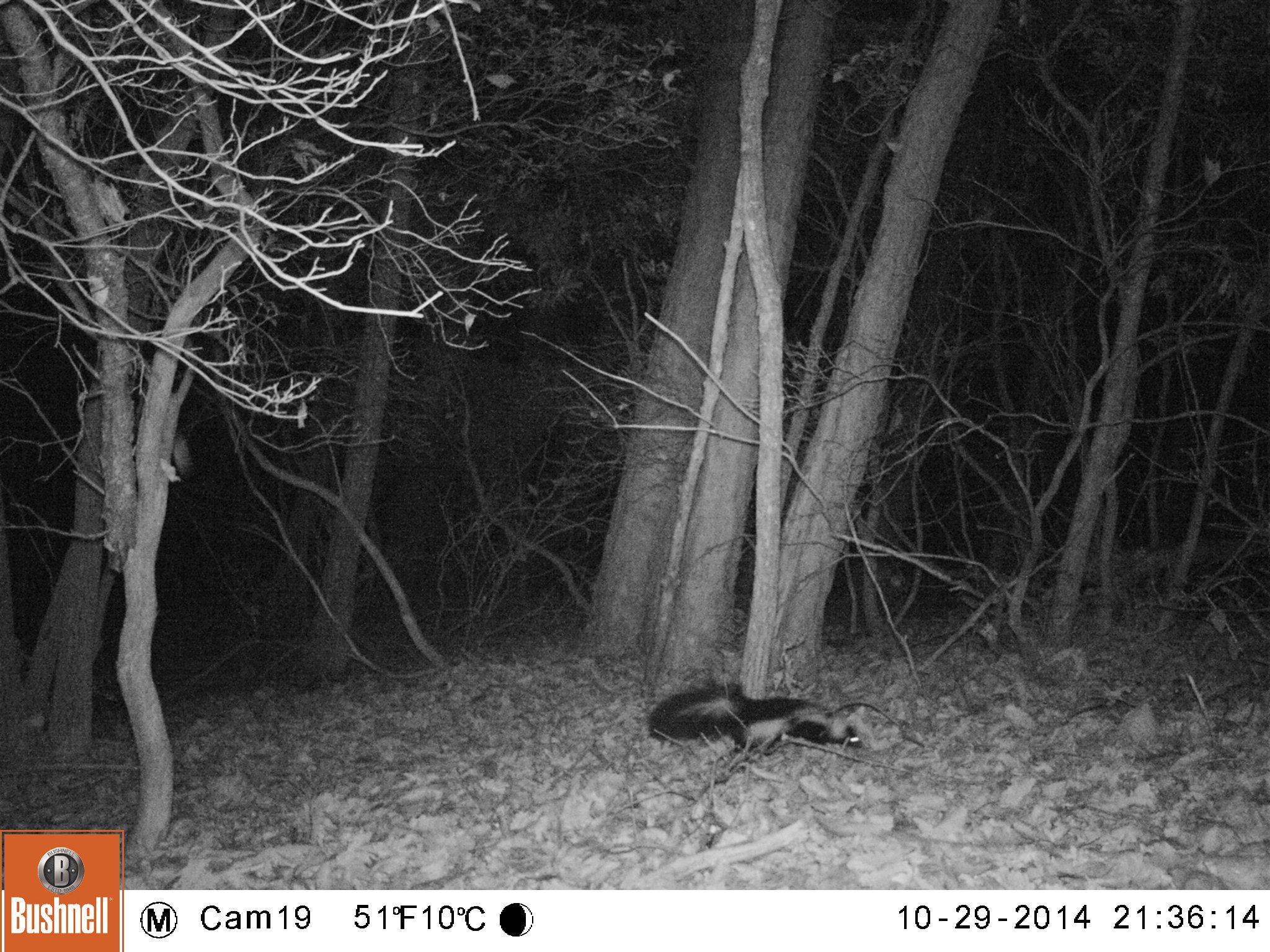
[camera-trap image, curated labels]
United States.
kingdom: Animalia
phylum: Chordata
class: Mammalia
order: Carnivora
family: Mephitidae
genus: Mephitis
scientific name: Mephitis mephitis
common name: striped skunk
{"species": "Striped Skunk (Mephitis mephitis)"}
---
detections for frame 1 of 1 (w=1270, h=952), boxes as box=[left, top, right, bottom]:
Striped Skunk: box=[643, 673, 868, 766]